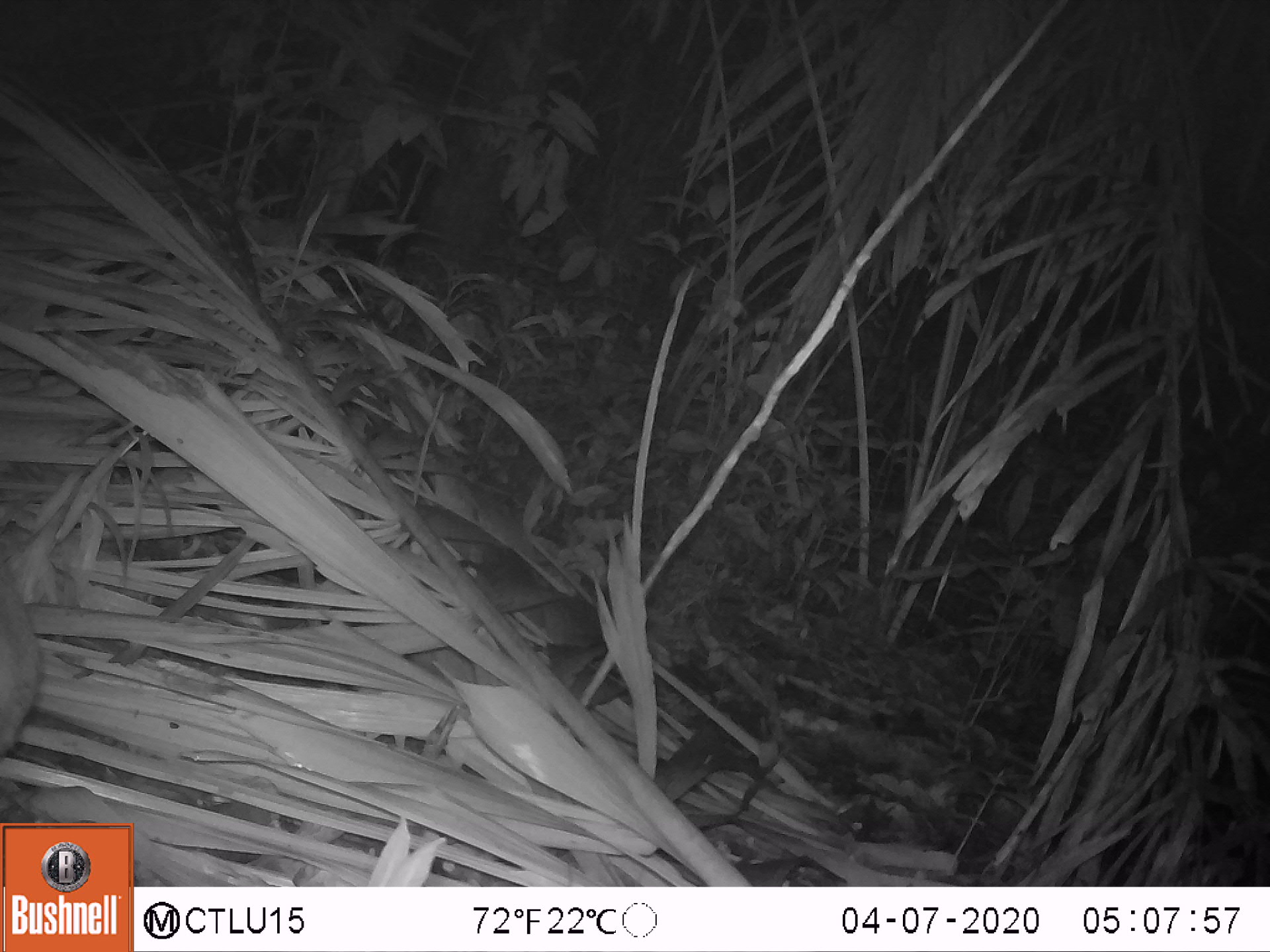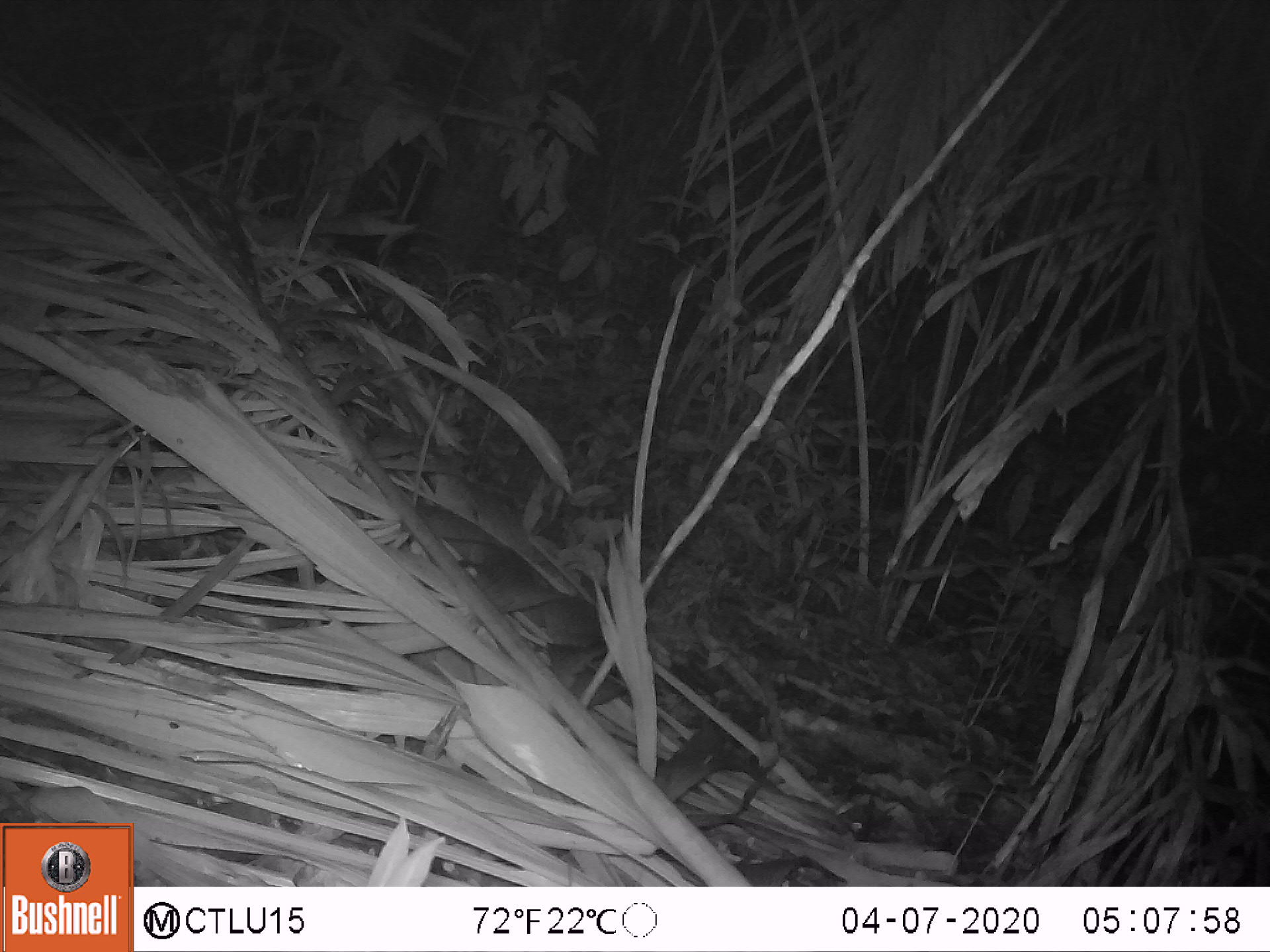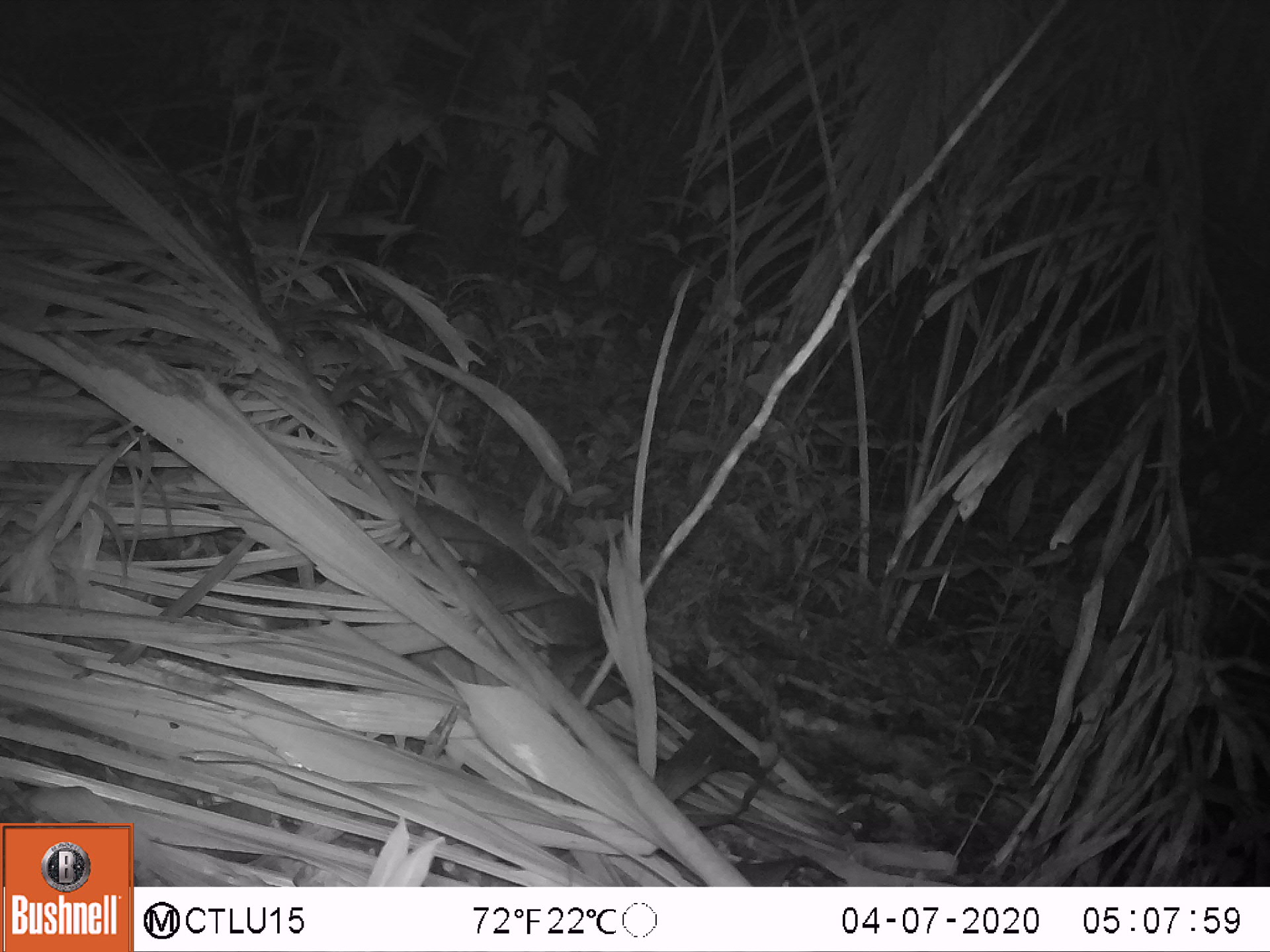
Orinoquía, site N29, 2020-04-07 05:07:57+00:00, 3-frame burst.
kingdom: Animalia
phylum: Chordata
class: Mammalia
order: Rodentia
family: Cuniculidae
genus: Cuniculus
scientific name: Cuniculus paca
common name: spotted paca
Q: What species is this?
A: Spotted paca (Cuniculus paca).